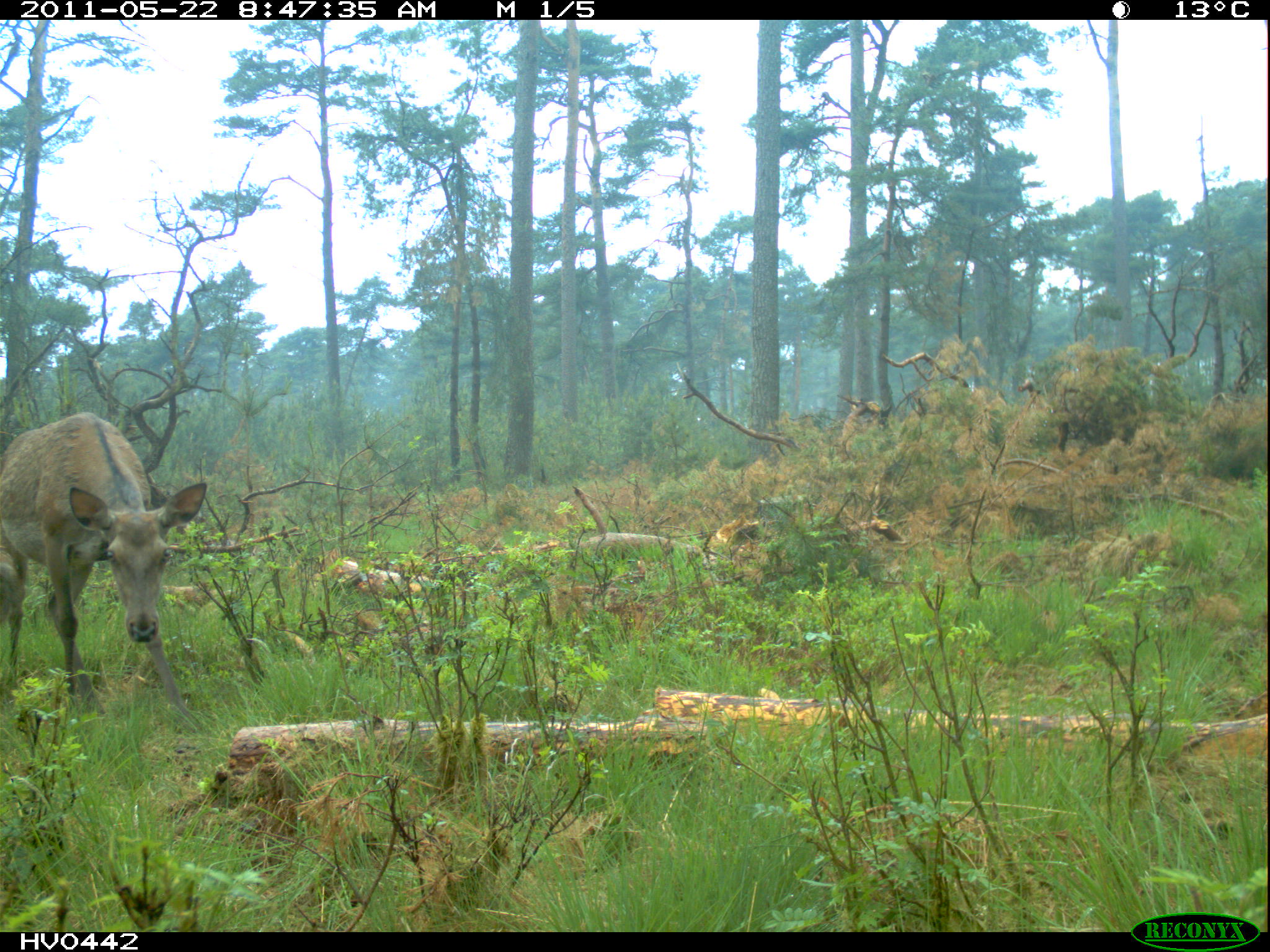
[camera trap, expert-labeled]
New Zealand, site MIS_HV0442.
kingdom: Animalia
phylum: Chordata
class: Mammalia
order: Artiodactyla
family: Cervidae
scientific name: Cervidae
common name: deer